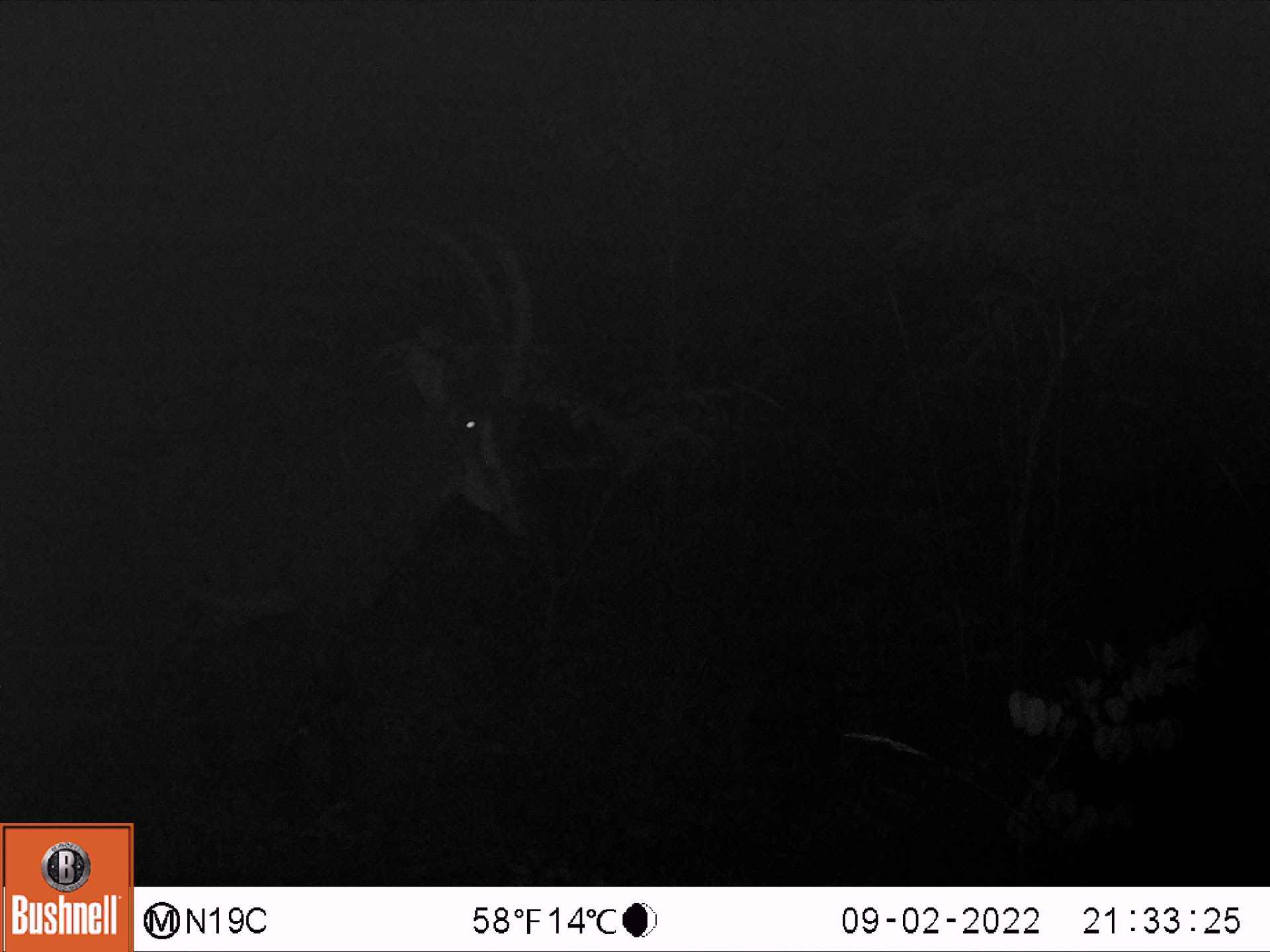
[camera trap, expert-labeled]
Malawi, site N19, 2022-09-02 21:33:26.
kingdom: Animalia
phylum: Chordata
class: Mammalia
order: Artiodactyla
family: Bovidae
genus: Hippotragus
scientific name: Hippotragus niger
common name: sable antelope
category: sable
Sable (sable antelope) (Hippotragus niger), count 1.